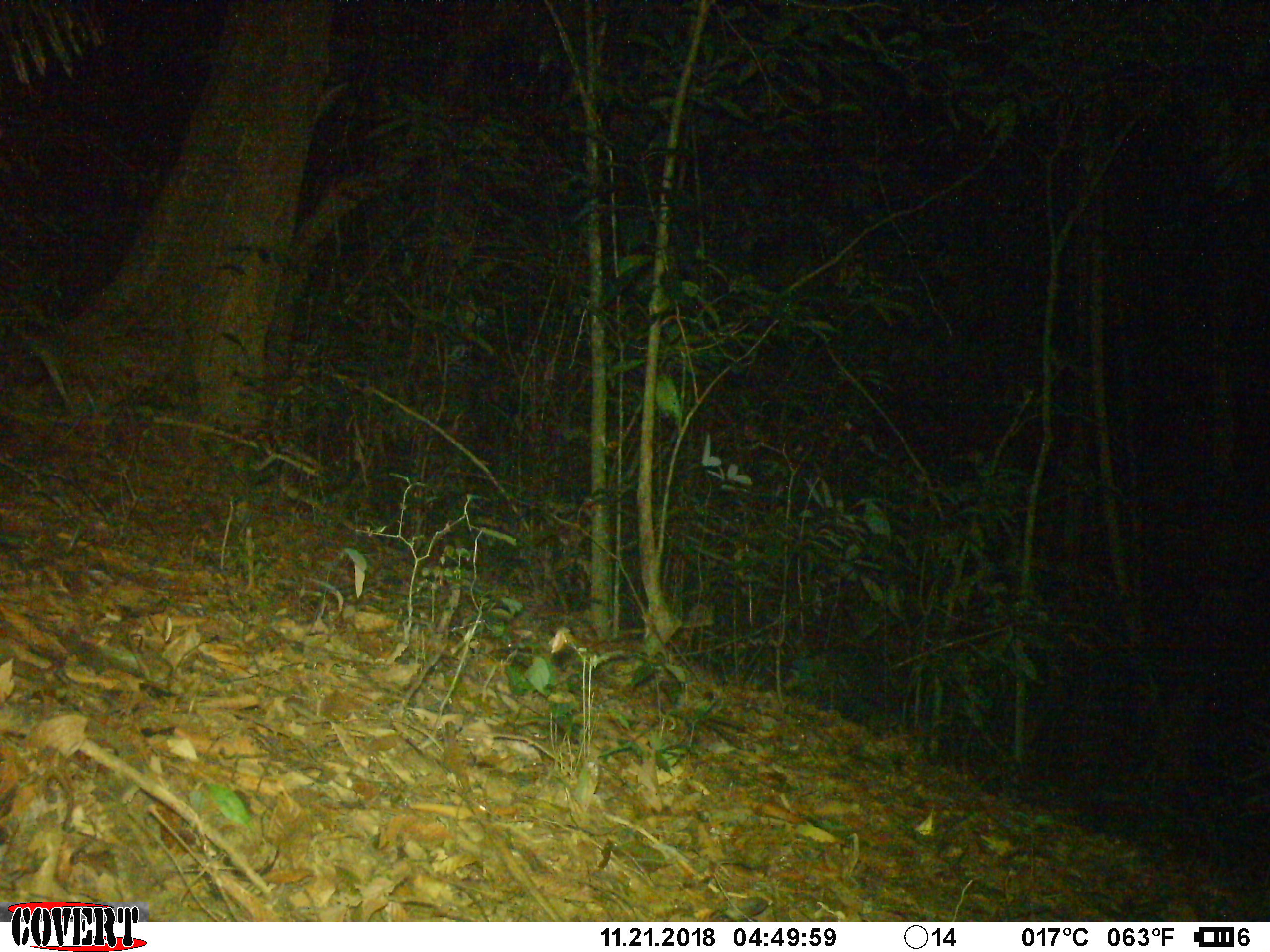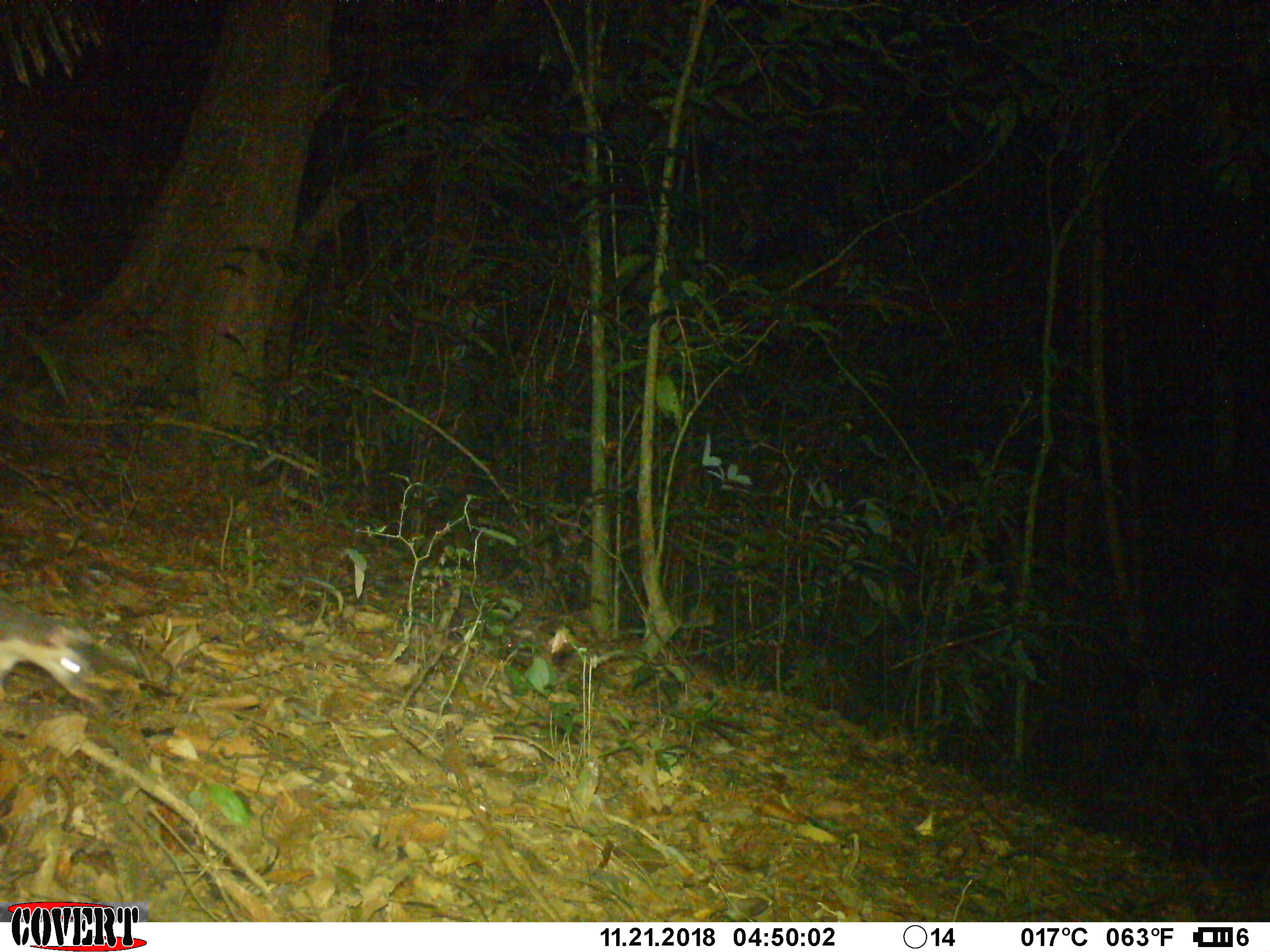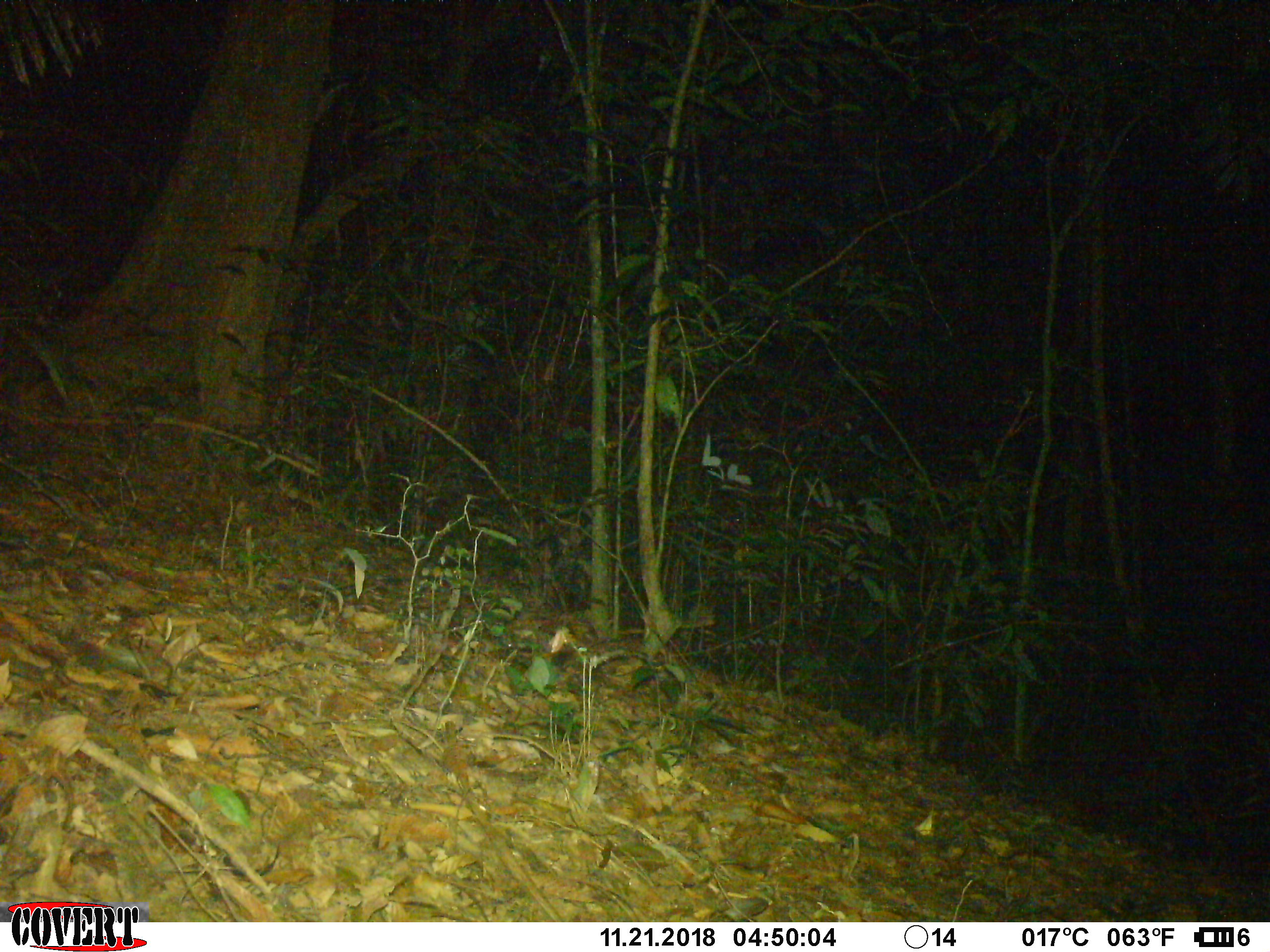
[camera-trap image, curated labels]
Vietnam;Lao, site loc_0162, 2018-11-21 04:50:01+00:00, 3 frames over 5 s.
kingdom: Animalia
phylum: Chordata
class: Mammalia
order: Carnivora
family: Mustelidae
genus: Melogale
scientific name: Melogale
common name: ferret badger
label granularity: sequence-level